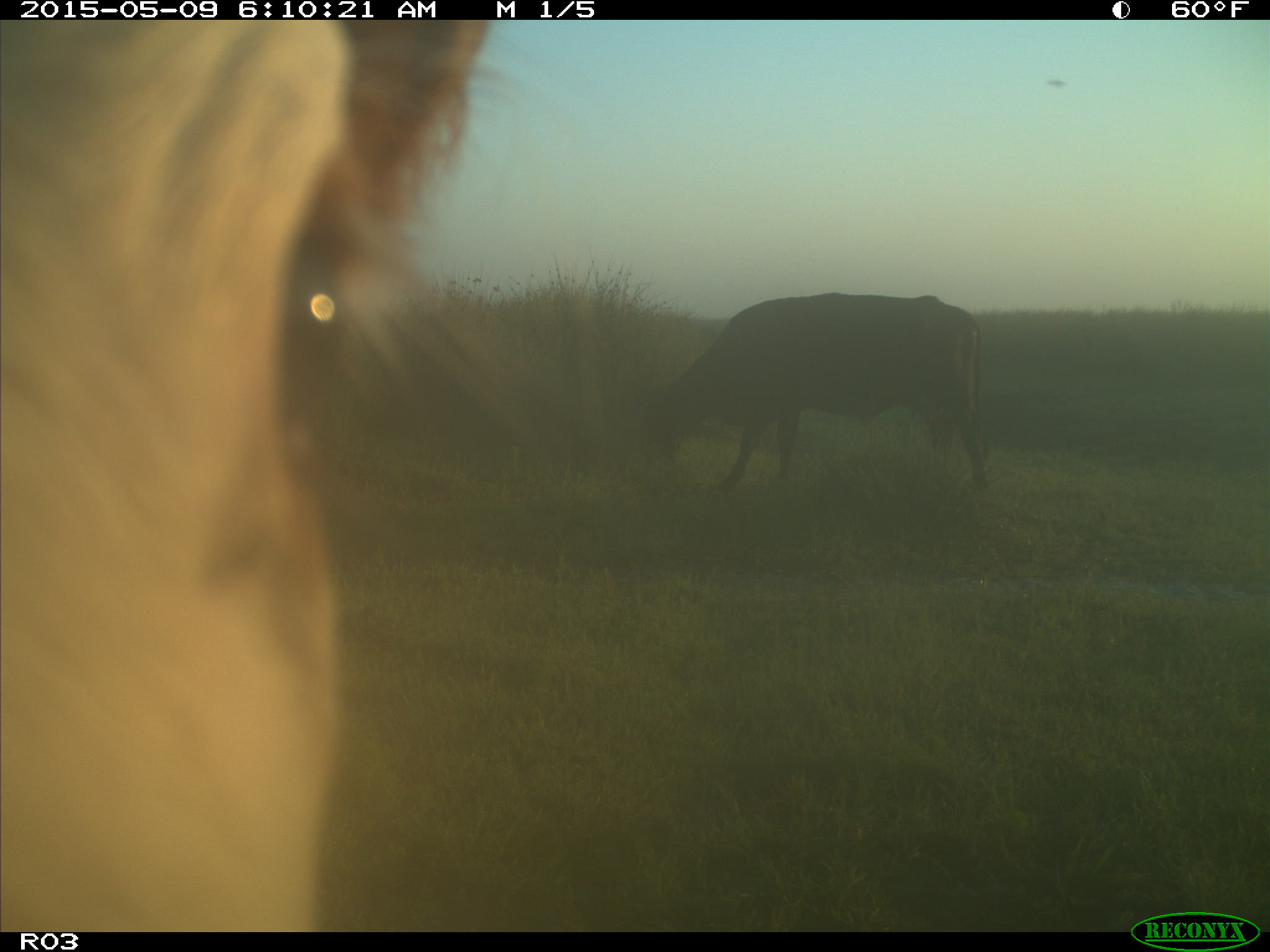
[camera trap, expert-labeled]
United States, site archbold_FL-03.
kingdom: Animalia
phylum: Chordata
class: Mammalia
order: Artiodactyla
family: Bovidae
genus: Bos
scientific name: Bos taurus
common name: domestic cow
Bos taurus (domestic cow).